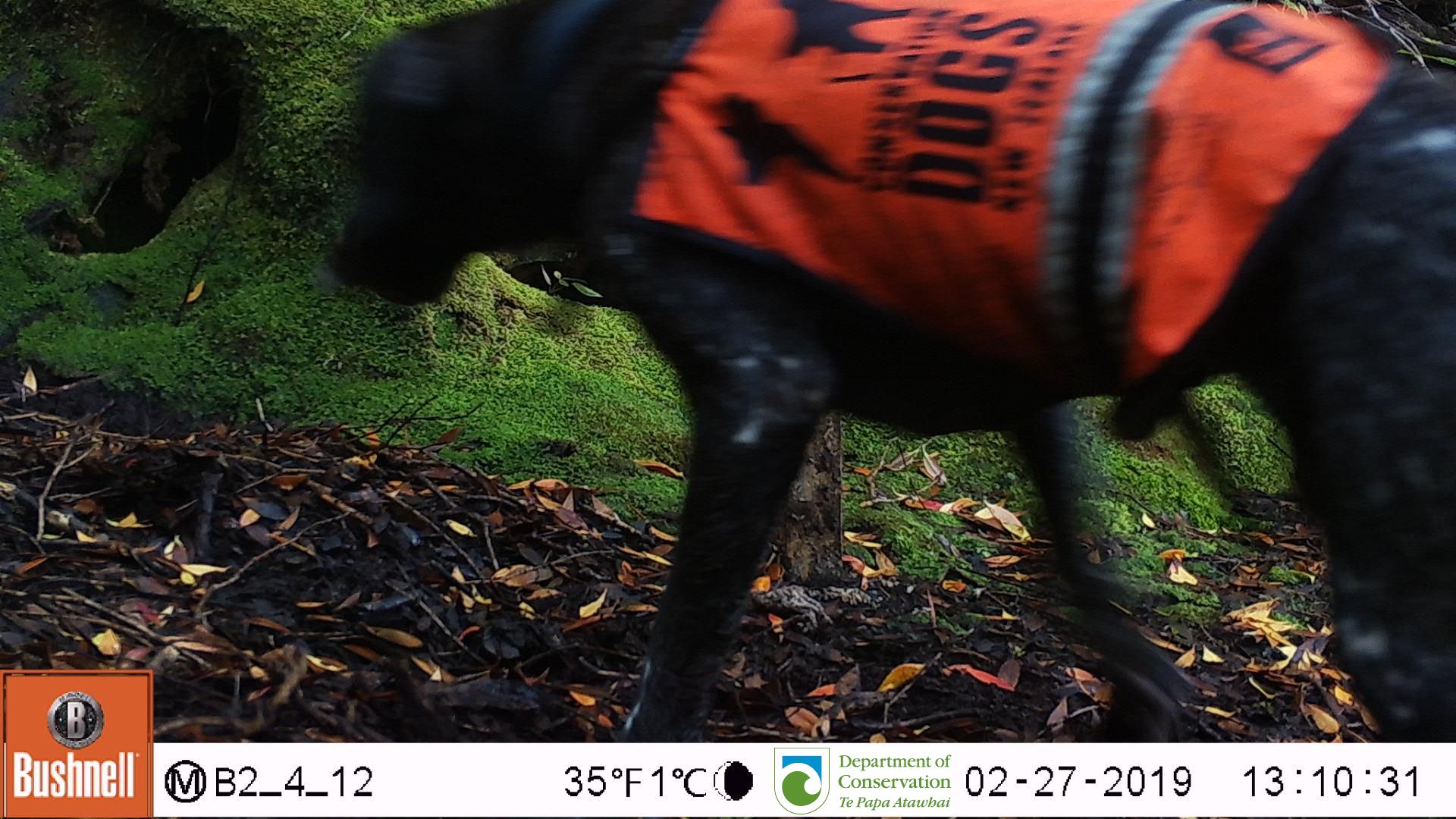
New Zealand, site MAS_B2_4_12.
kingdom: Animalia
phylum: Chordata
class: Mammalia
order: Carnivora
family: Canidae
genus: Canis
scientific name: Canis familiaris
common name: domestic dog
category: dog